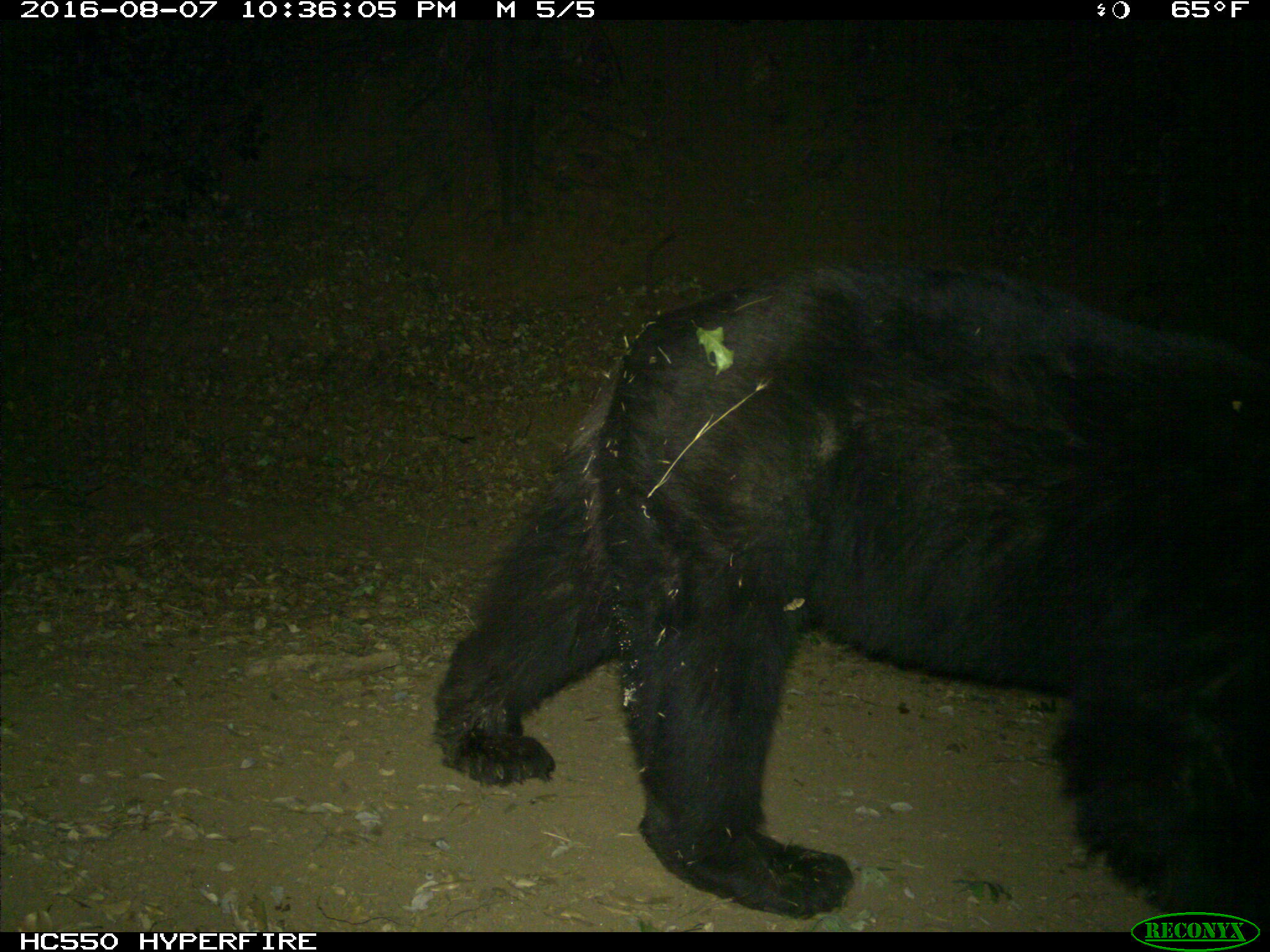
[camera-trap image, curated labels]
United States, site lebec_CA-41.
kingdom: Animalia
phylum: Chordata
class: Mammalia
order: Carnivora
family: Ursidae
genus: Ursus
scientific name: Ursus americanus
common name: american black bear